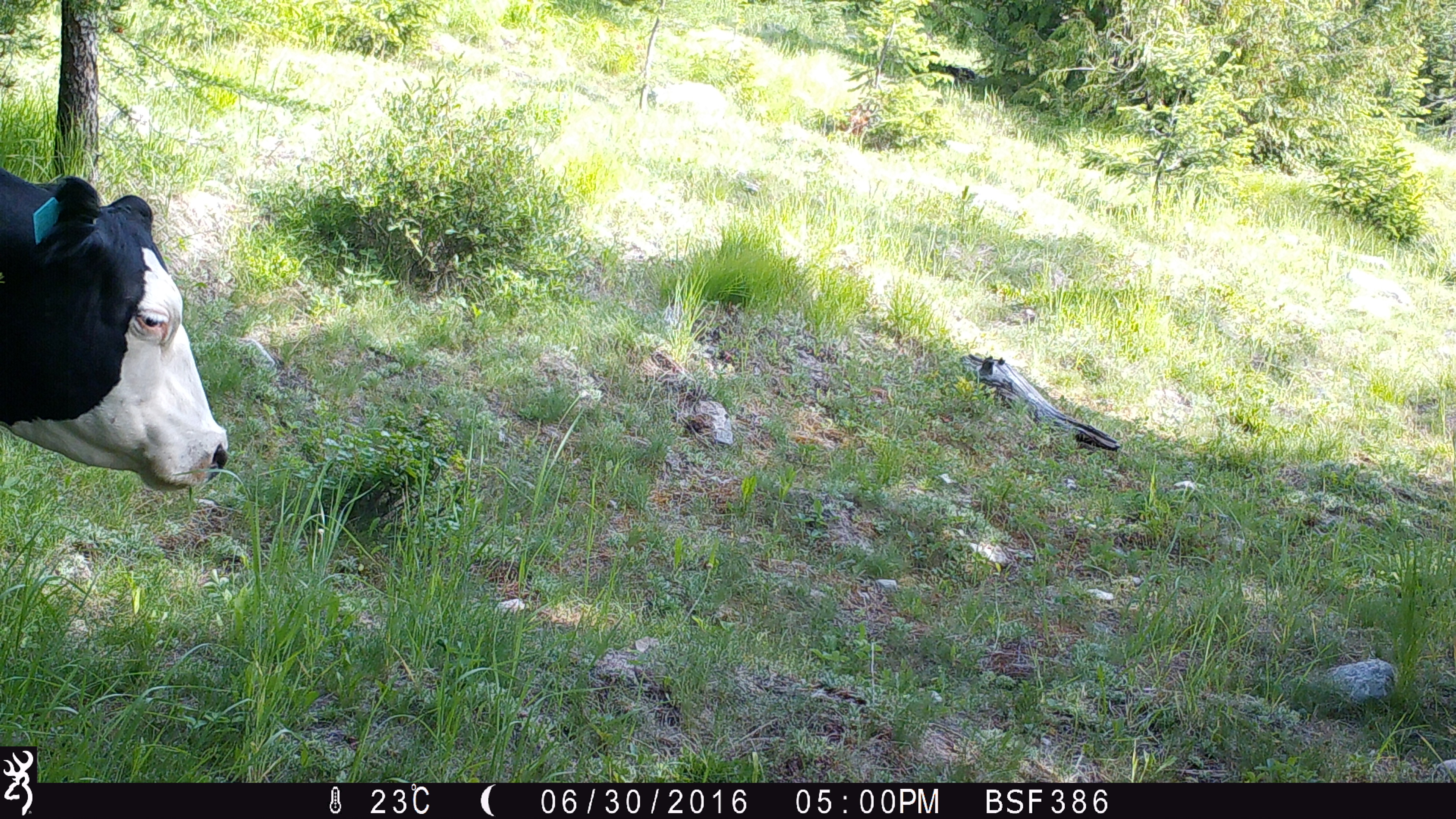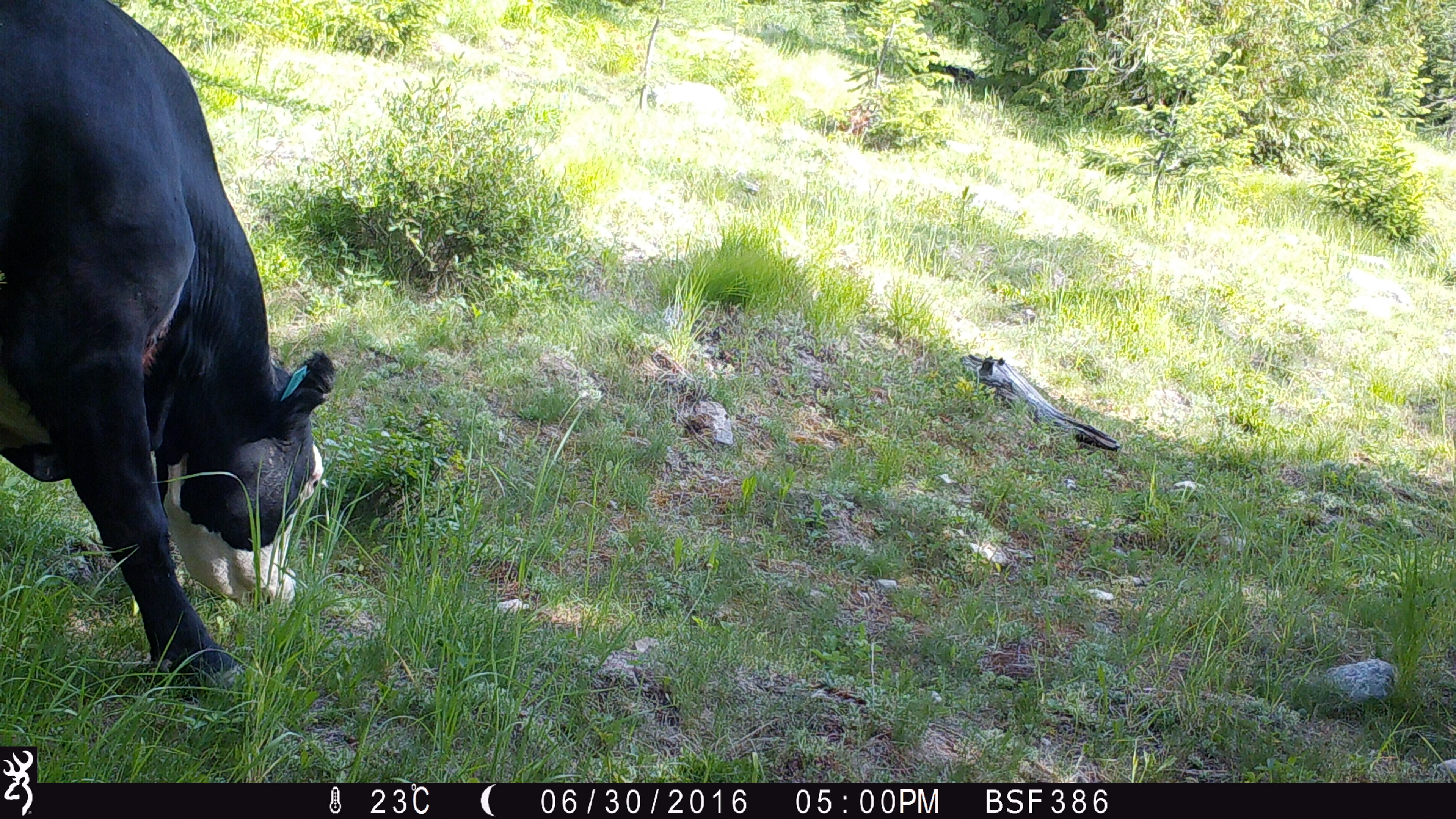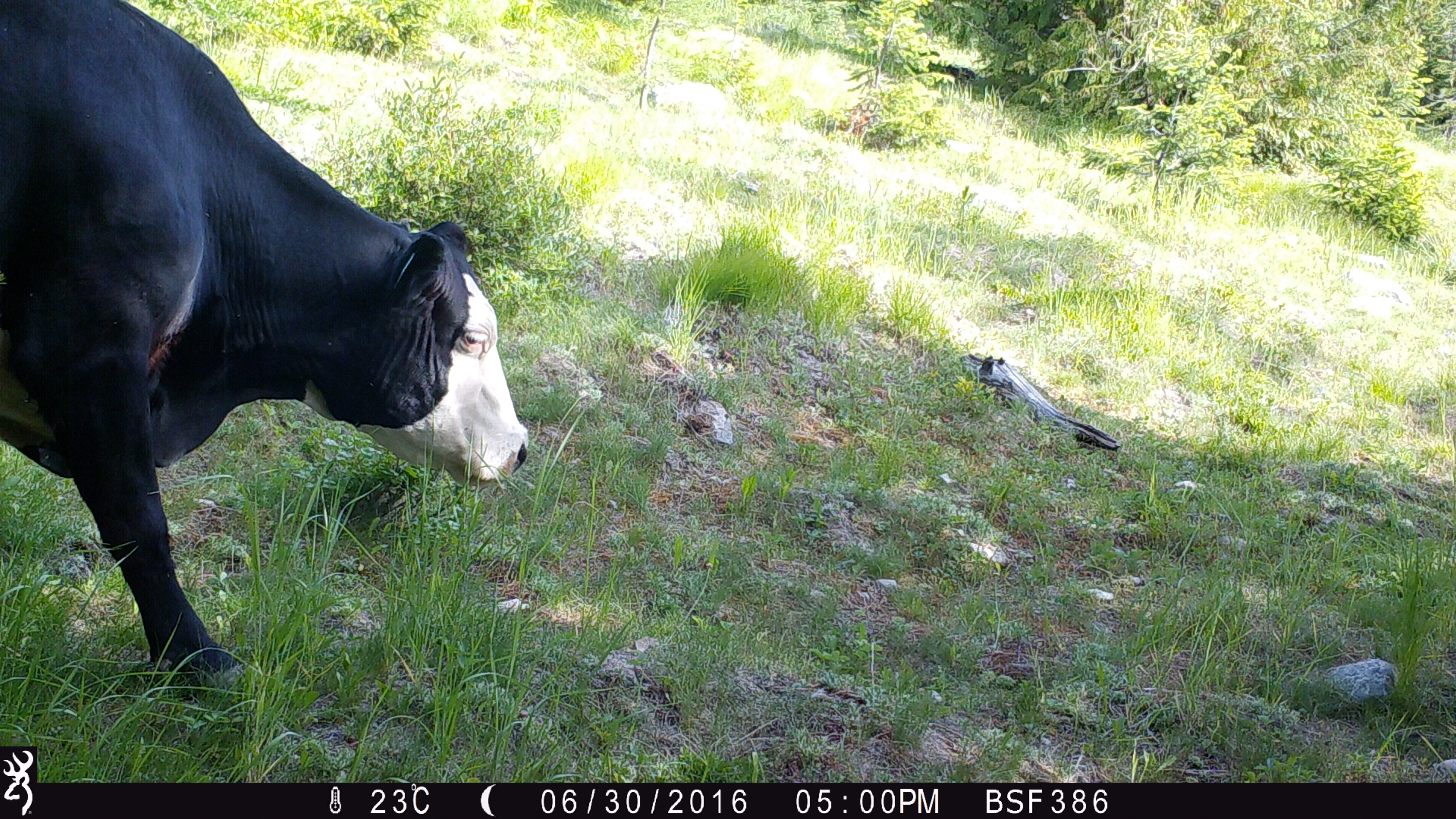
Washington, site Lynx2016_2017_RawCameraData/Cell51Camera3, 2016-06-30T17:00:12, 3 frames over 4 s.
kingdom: Animalia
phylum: Chordata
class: Mammalia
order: Artiodactyla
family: Bovidae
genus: Bos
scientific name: Bos taurus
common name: domestic cattle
Domestic cattle (Bos taurus). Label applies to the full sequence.